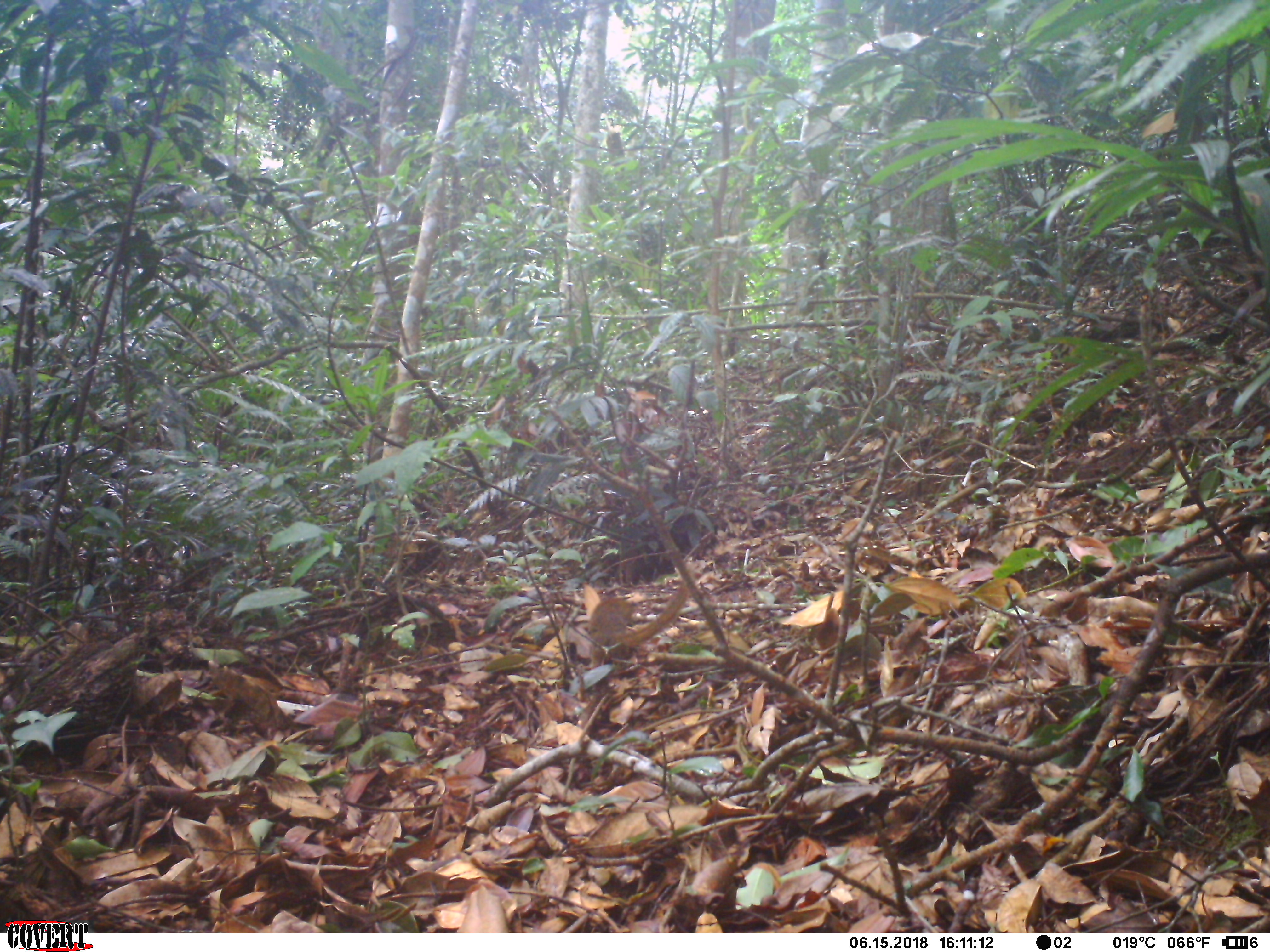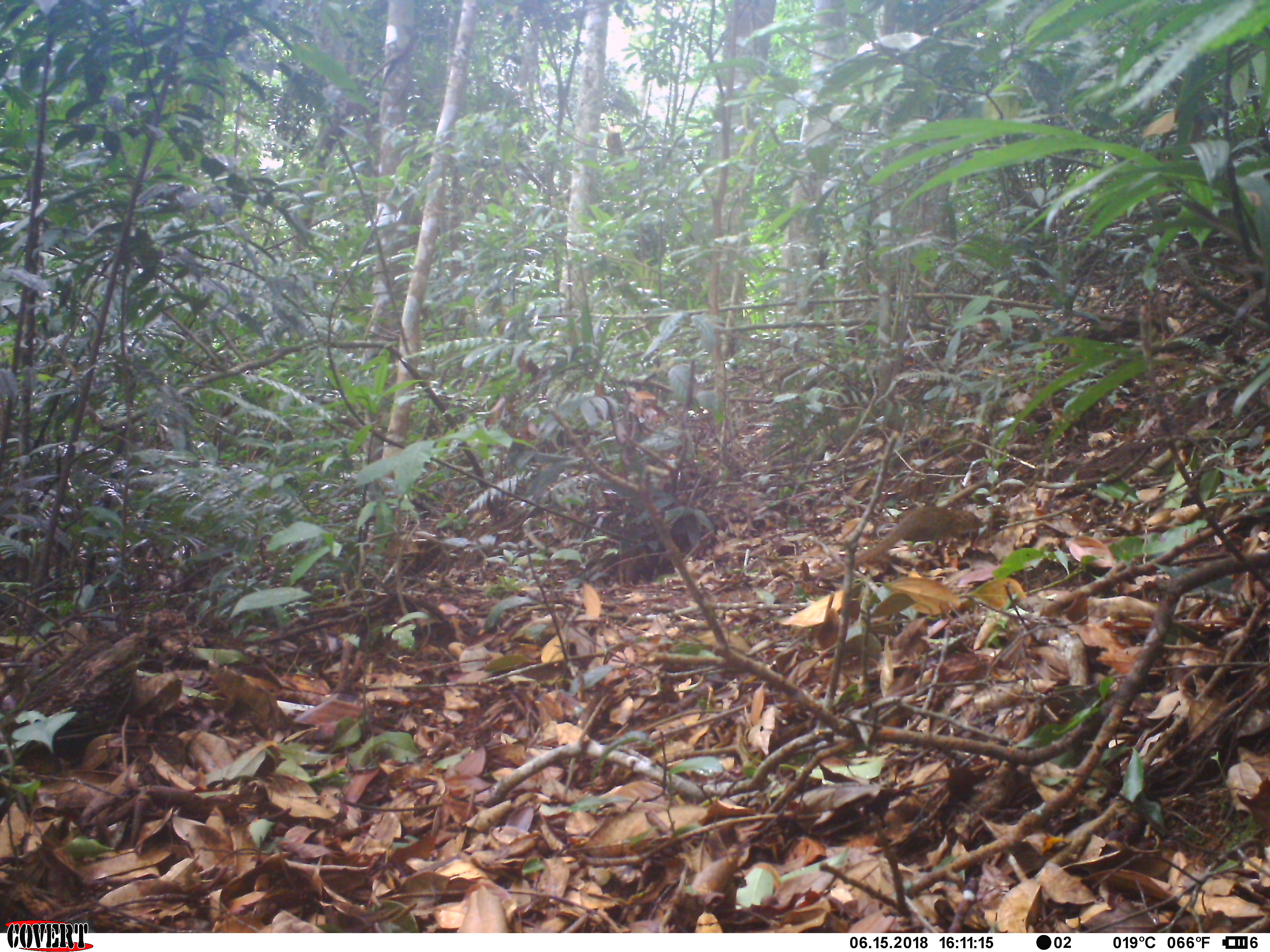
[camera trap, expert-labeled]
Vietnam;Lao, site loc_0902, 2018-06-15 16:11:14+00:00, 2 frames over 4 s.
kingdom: Animalia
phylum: Chordata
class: Mammalia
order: Scandentia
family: Tupaiidae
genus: Tupaia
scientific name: Tupaia belangeri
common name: northern treeshrew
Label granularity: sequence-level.